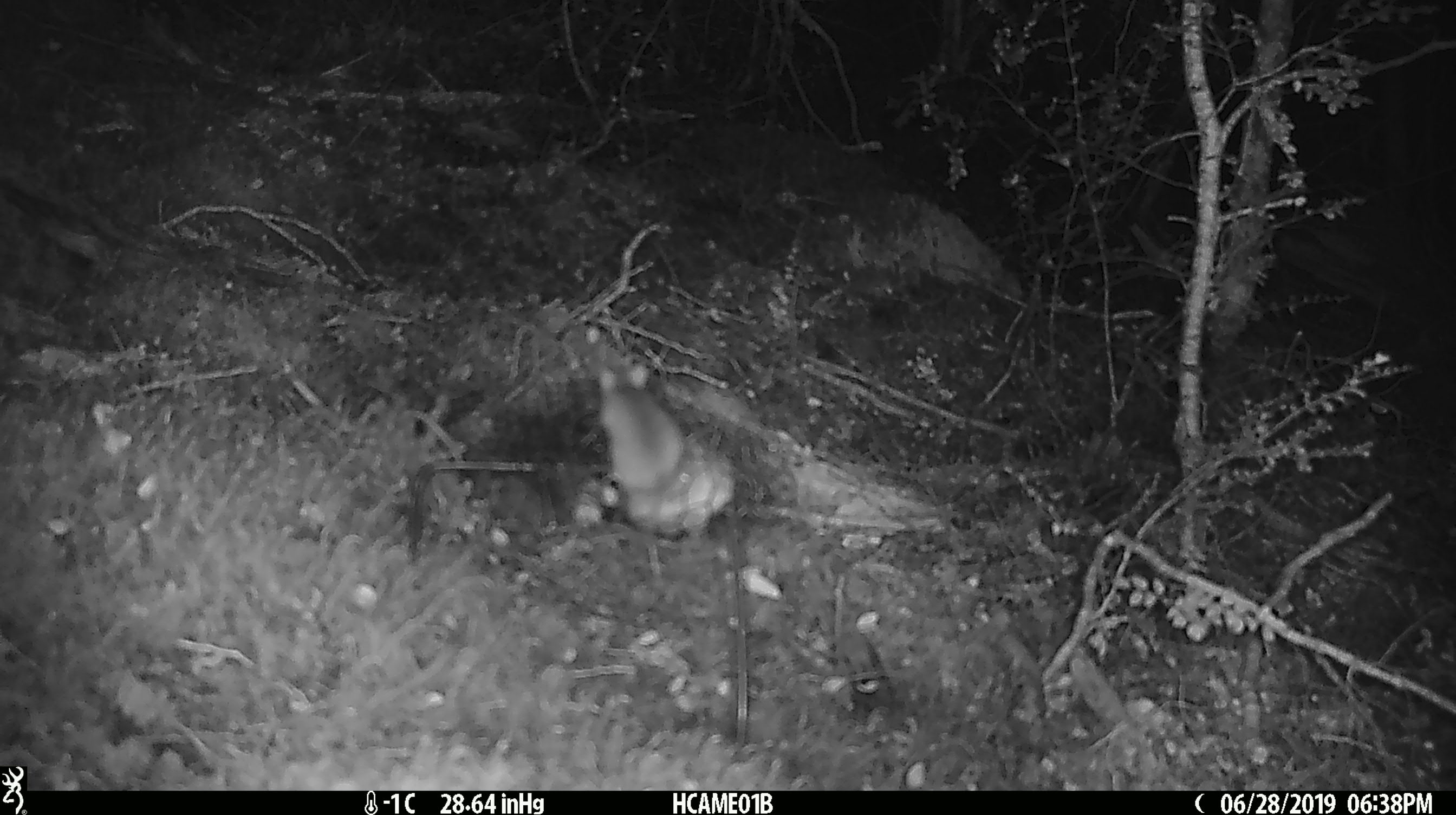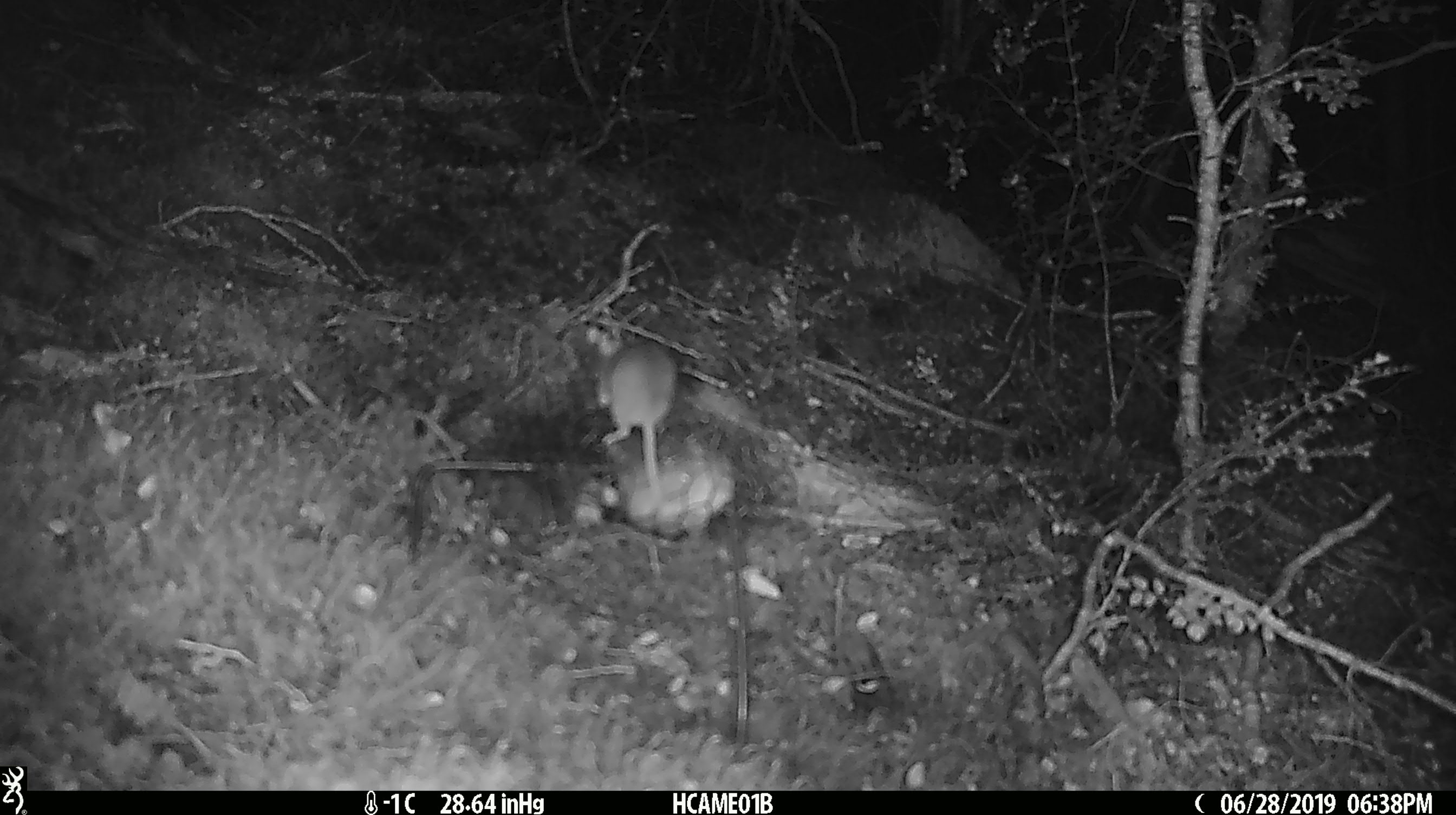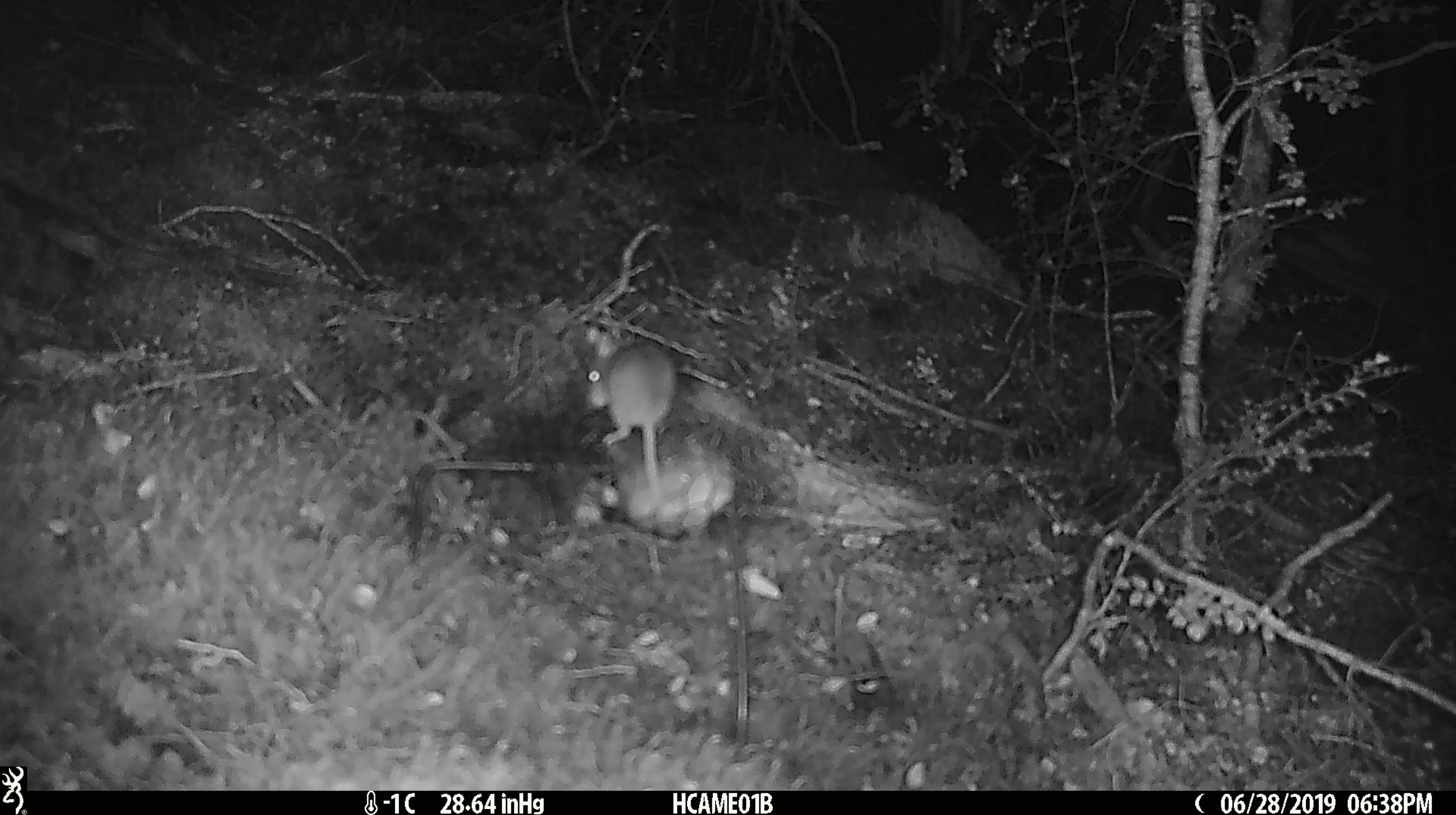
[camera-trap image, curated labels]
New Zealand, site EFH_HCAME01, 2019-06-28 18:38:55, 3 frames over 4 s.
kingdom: Animalia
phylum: Chordata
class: Mammalia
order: Rodentia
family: Muridae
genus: Mus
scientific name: Mus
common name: mouse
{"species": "mouse (Mus)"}